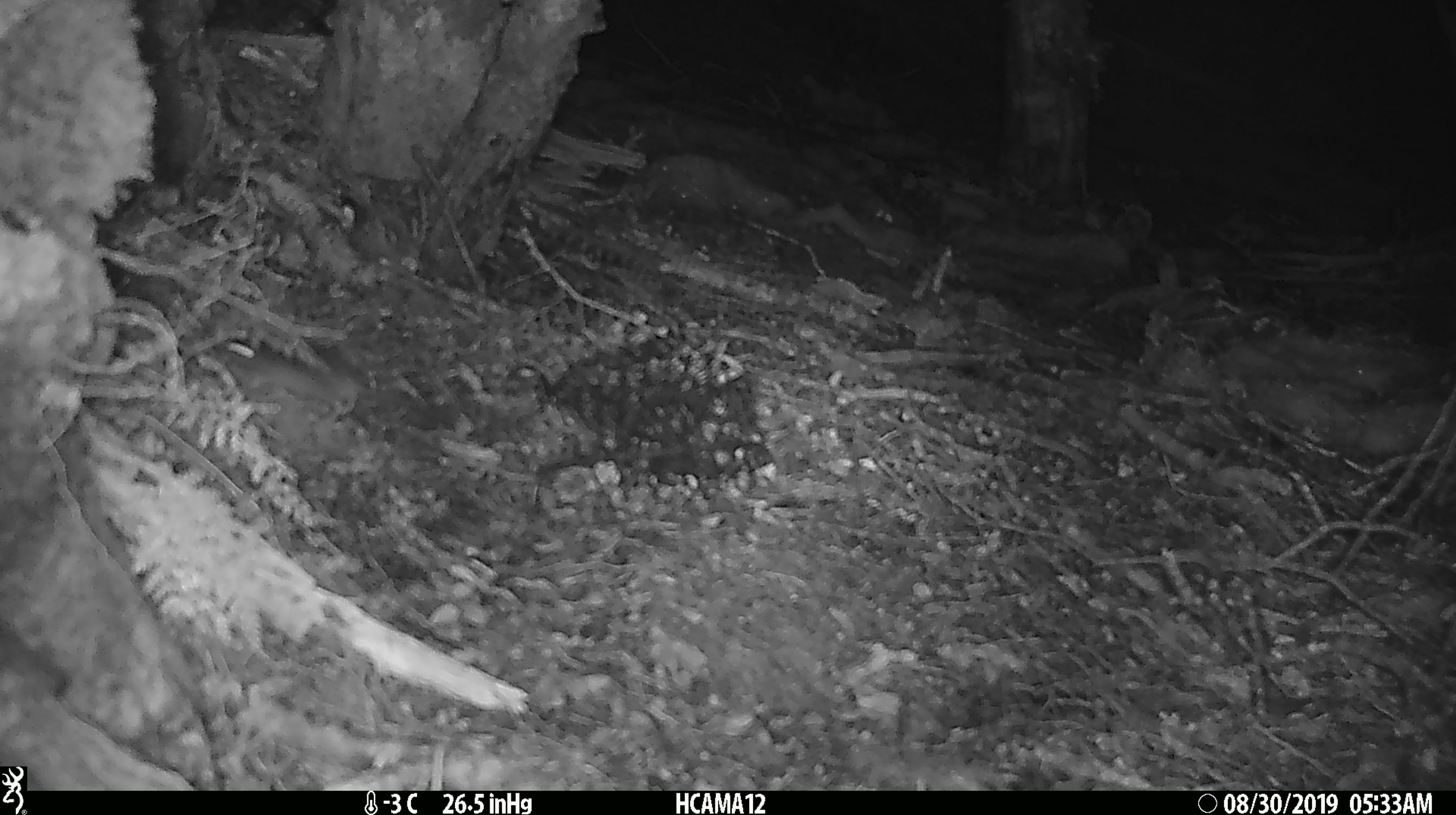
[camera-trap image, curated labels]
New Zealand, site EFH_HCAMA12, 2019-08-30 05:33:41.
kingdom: Animalia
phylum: Chordata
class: Mammalia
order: Rodentia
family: Muridae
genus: Mus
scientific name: Mus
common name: mouse